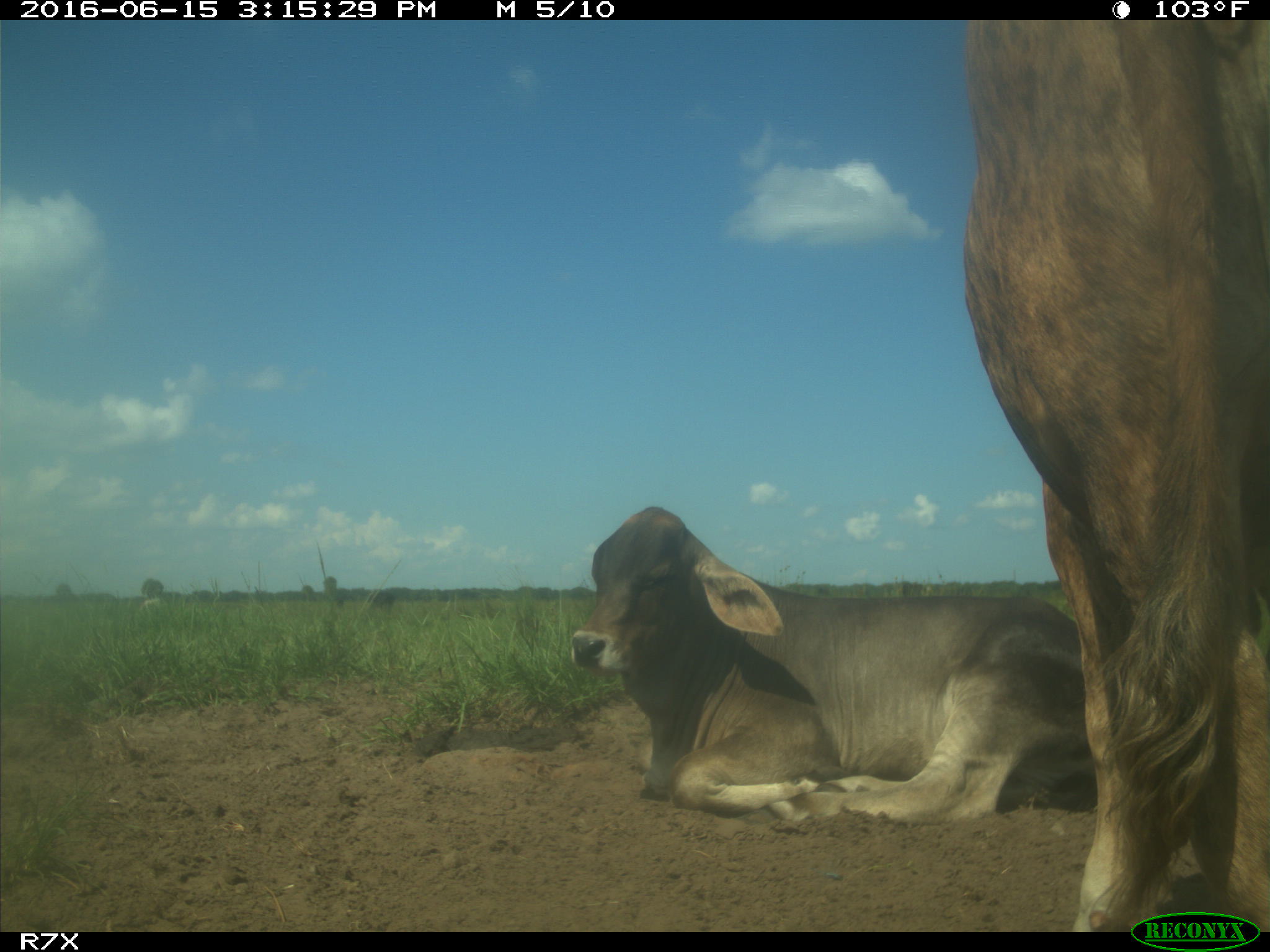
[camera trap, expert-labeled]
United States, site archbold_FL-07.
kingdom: Animalia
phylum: Chordata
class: Mammalia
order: Artiodactyla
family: Bovidae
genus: Bos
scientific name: Bos taurus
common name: domestic cow